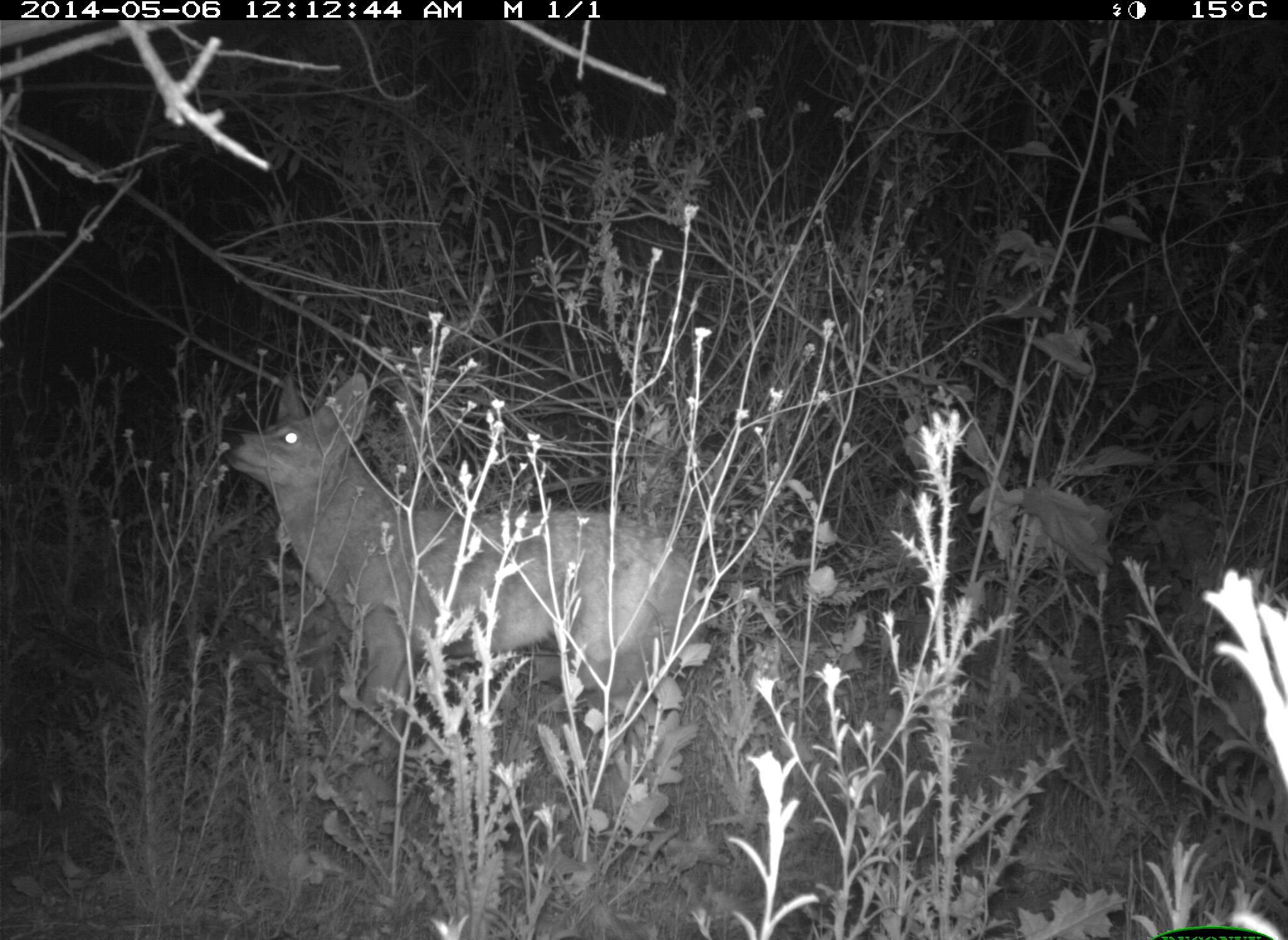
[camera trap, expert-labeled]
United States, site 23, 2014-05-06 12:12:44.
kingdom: Animalia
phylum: Chordata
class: Mammalia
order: Carnivora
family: Canidae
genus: Canis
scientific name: Canis latrans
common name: coyote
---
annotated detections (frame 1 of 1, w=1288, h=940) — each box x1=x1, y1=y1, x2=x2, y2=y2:
coyote: x1=221, y1=370, x2=695, y2=802